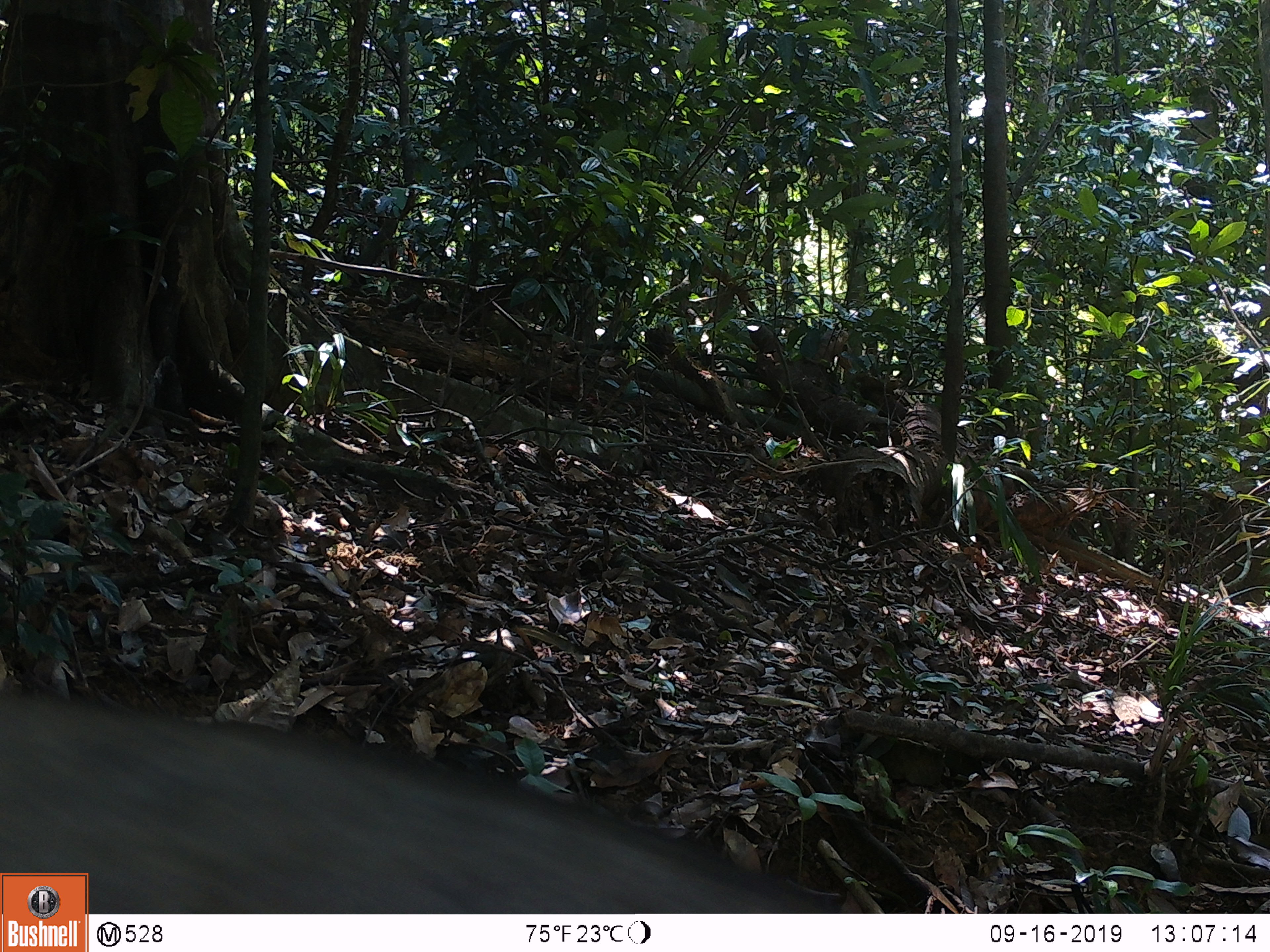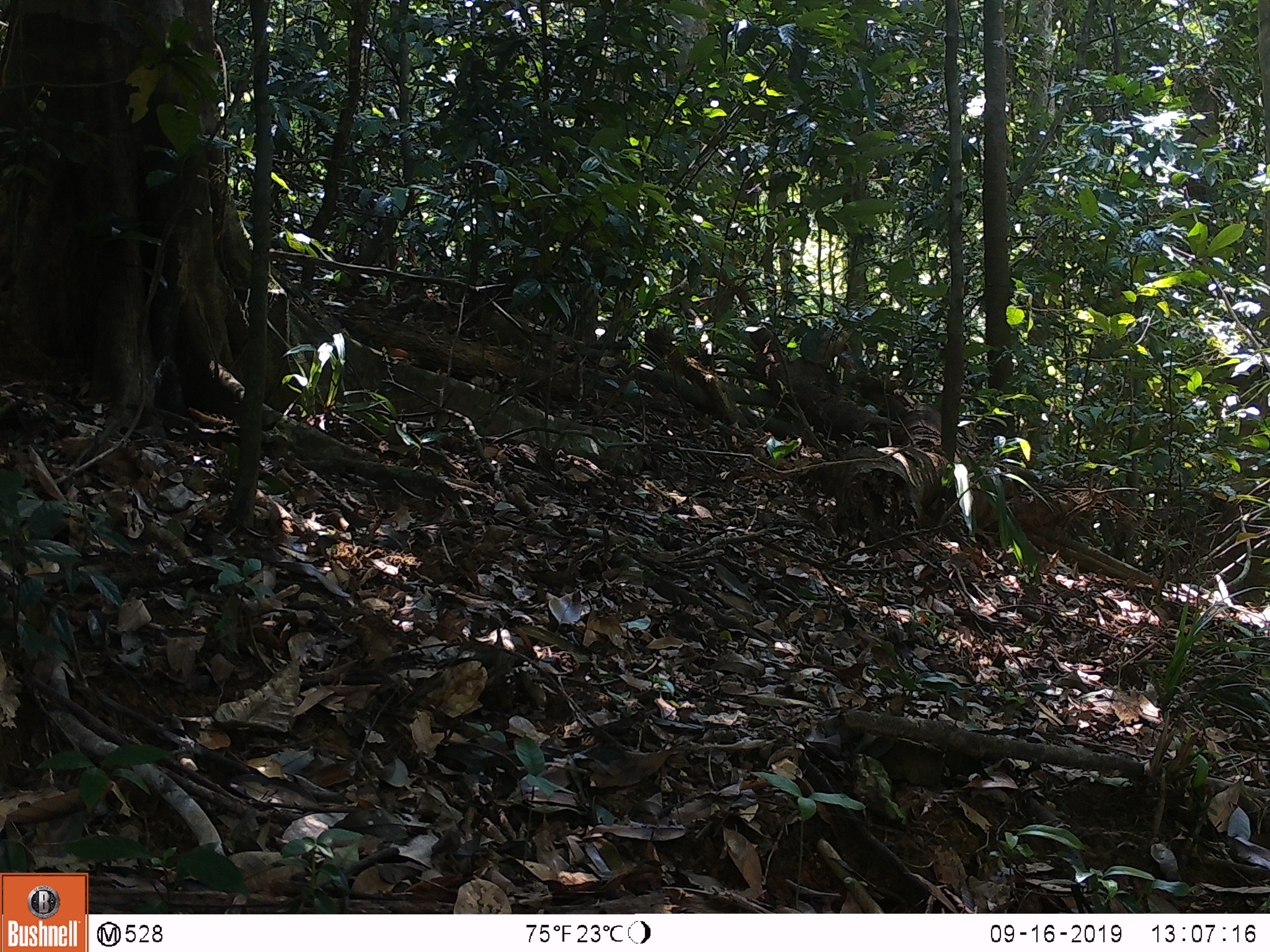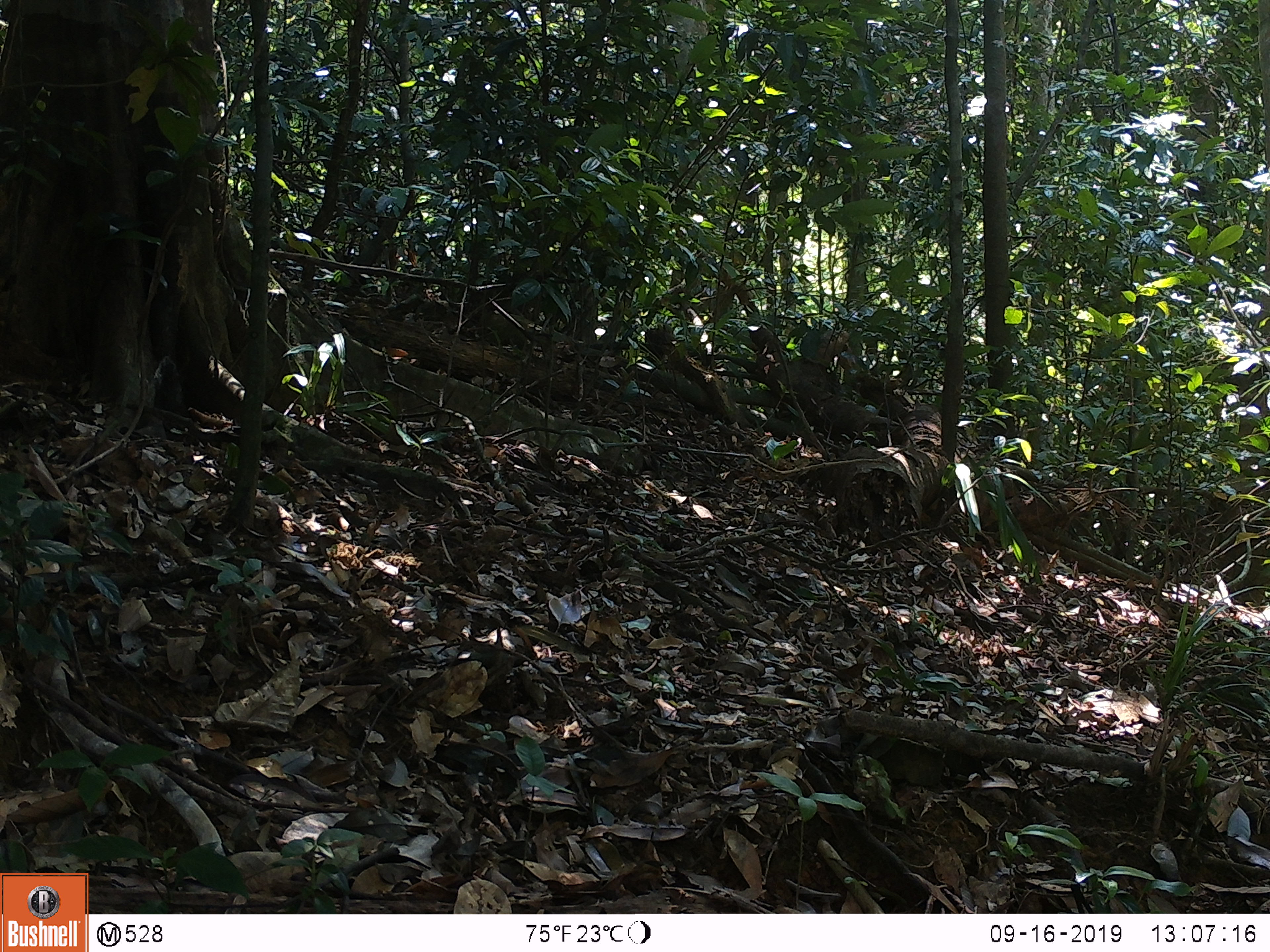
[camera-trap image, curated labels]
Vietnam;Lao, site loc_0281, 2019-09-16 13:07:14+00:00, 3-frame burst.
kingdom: Animalia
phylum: Chordata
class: Mammalia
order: Artiodactyla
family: Suidae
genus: Sus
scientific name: Sus scrofa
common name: eurasian wild pig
Eurasian wild pig (Sus scrofa). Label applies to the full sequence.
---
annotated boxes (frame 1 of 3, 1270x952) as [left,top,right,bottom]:
eurasian wild pig: [0,689,830,912]